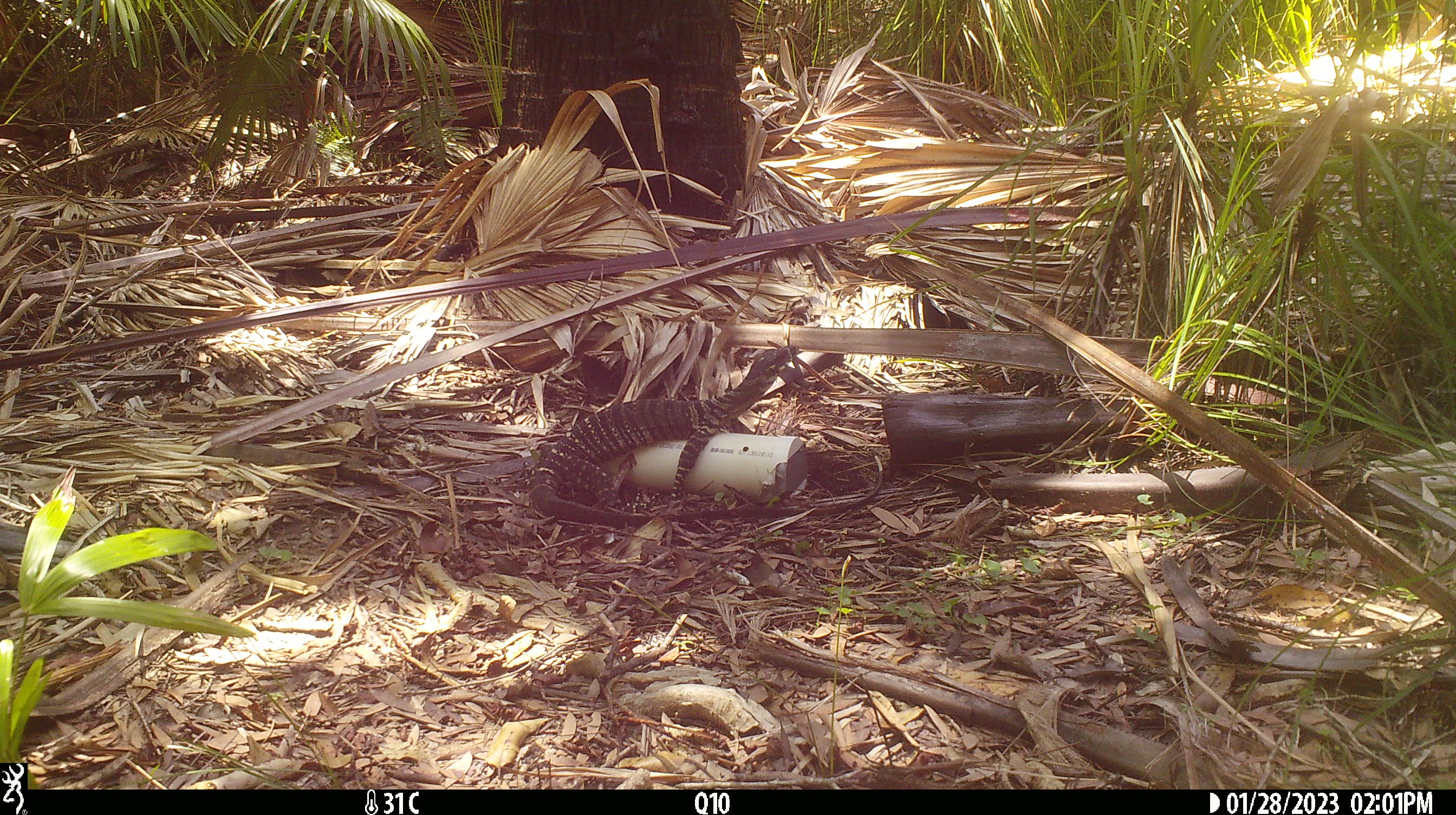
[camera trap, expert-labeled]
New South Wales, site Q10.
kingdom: Animalia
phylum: Chordata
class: Reptilia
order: Squamata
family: Varanidae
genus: Varanus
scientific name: Varanus varius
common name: lace monitor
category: goanna